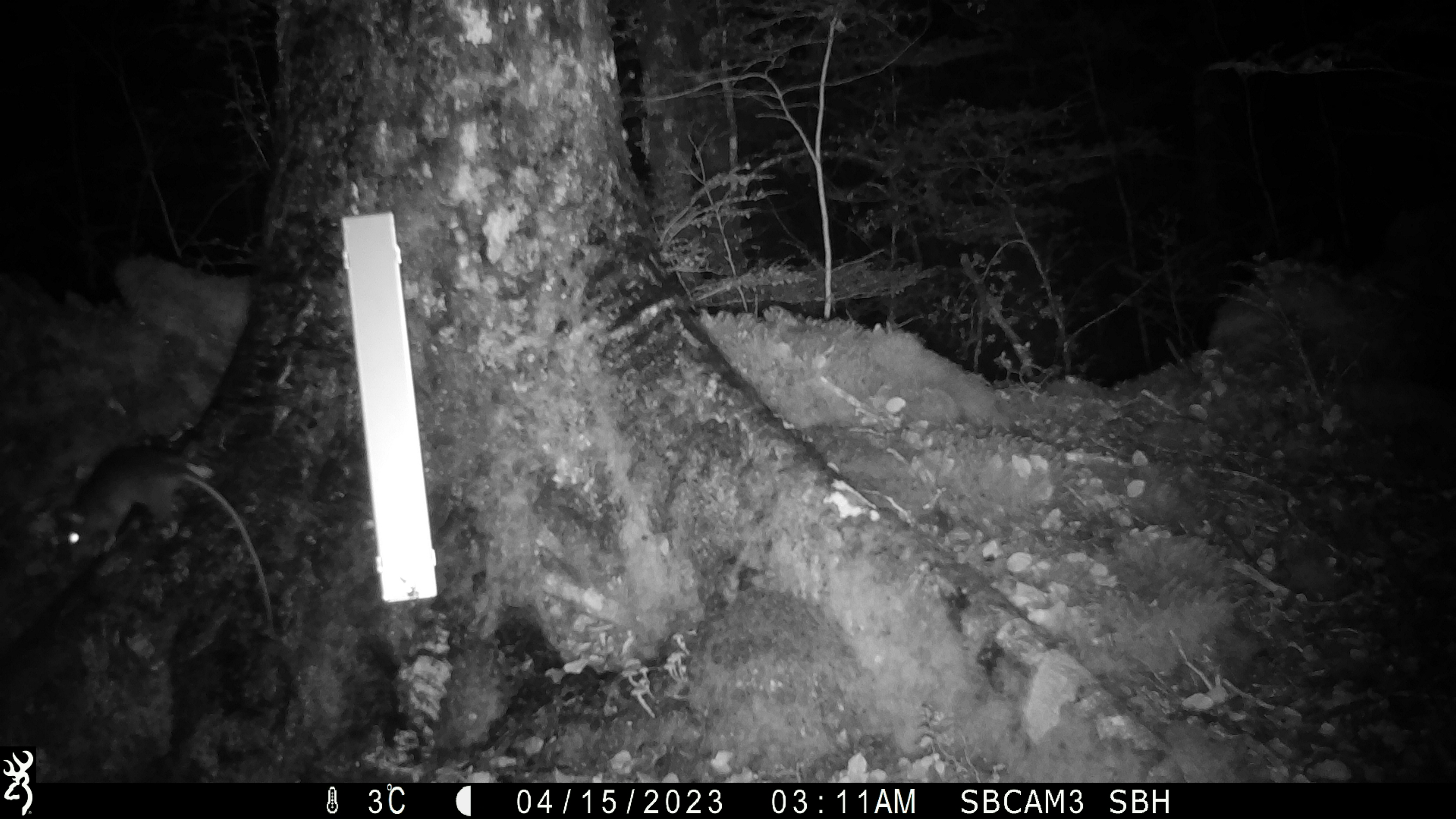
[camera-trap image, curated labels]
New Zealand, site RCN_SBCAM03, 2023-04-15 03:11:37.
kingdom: Animalia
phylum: Chordata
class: Mammalia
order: Rodentia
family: Muridae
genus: Rattus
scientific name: Rattus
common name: rat